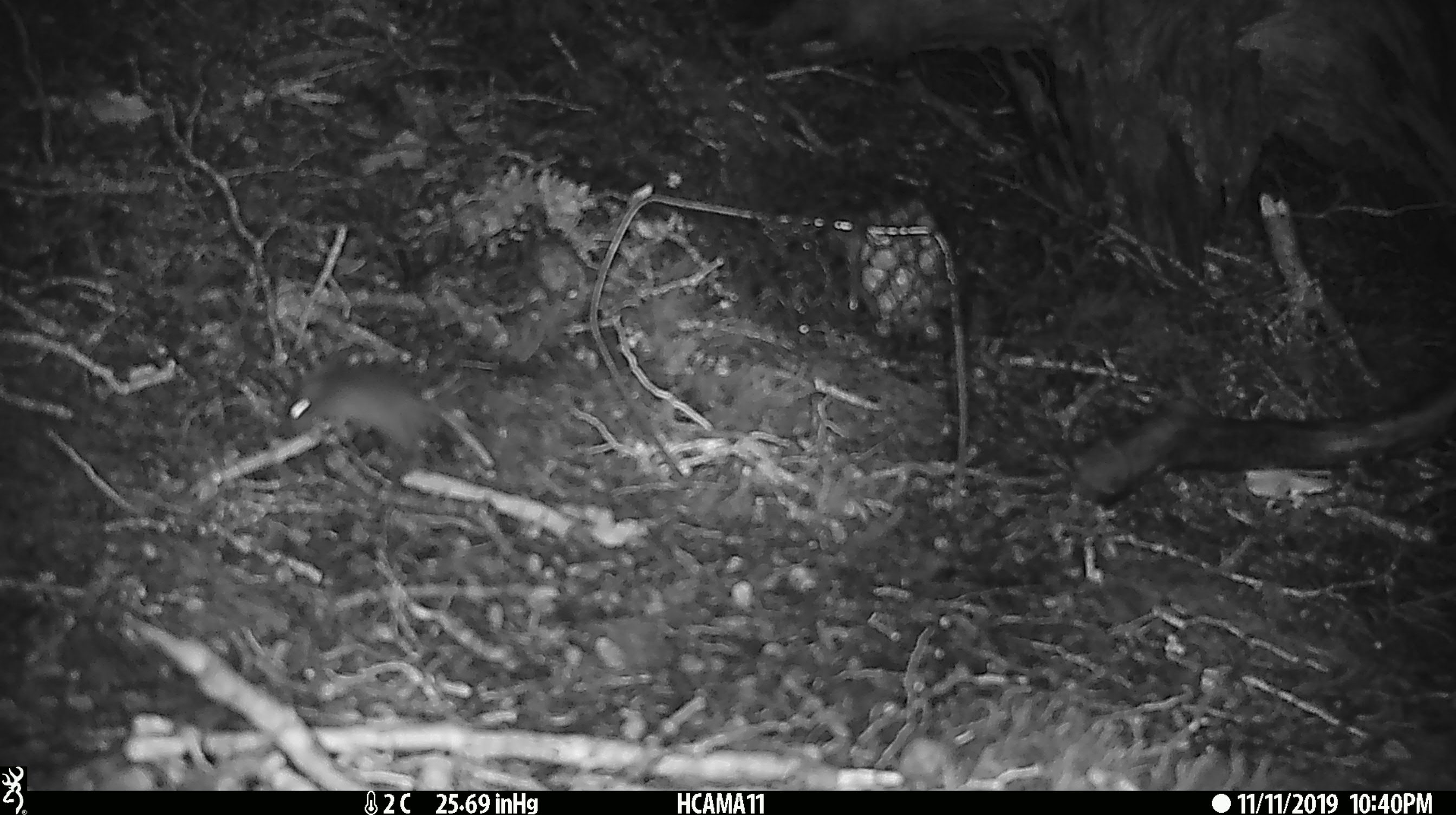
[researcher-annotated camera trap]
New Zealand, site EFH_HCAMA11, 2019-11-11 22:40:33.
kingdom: Animalia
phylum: Chordata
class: Mammalia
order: Rodentia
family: Muridae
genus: Mus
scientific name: Mus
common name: mouse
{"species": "mouse (Mus)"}